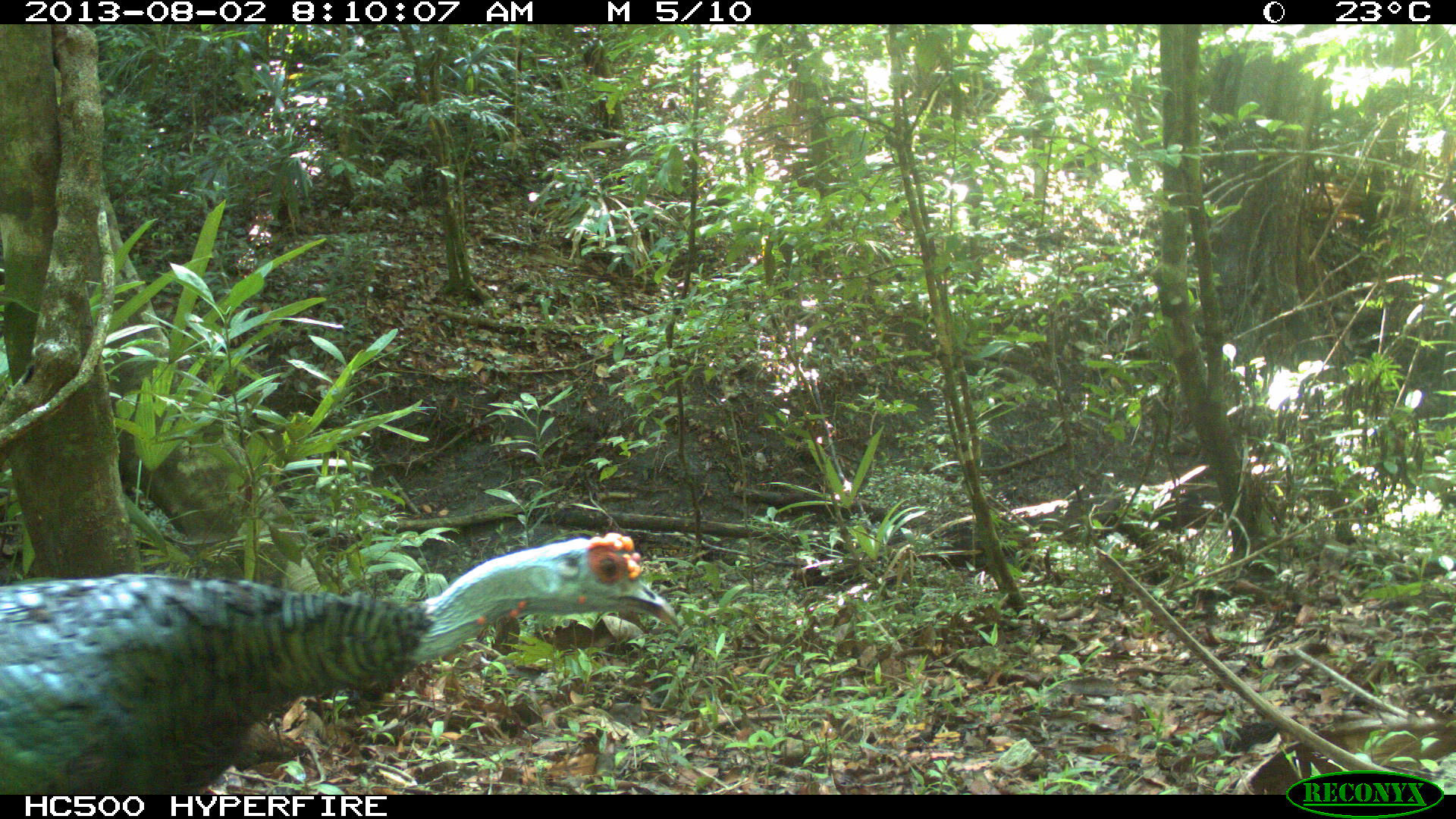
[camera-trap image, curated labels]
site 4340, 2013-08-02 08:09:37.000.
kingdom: Animalia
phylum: Chordata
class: Aves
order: Galliformes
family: Phasianidae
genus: Meleagris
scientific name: Meleagris ocellata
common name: ocellated turkey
Meleagris ocellata (ocellated turkey), count 2.